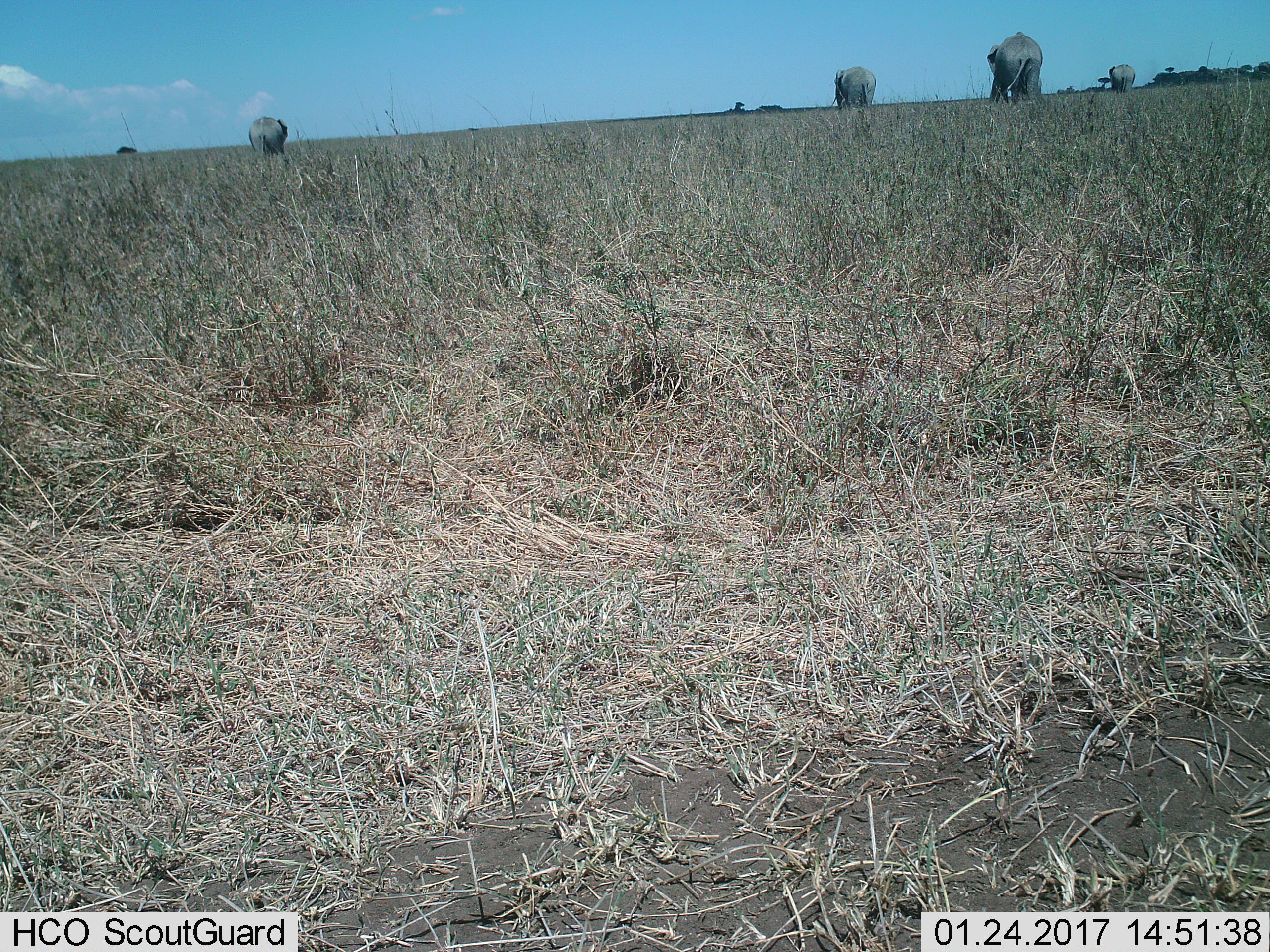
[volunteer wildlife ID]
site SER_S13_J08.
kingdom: Animalia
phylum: Chordata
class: Mammalia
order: Proboscidea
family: Elephantidae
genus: Loxodonta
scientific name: Loxodonta africana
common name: african bush elephant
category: elephant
Elephant (african bush elephant) (Loxodonta africana), count 4. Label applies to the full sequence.